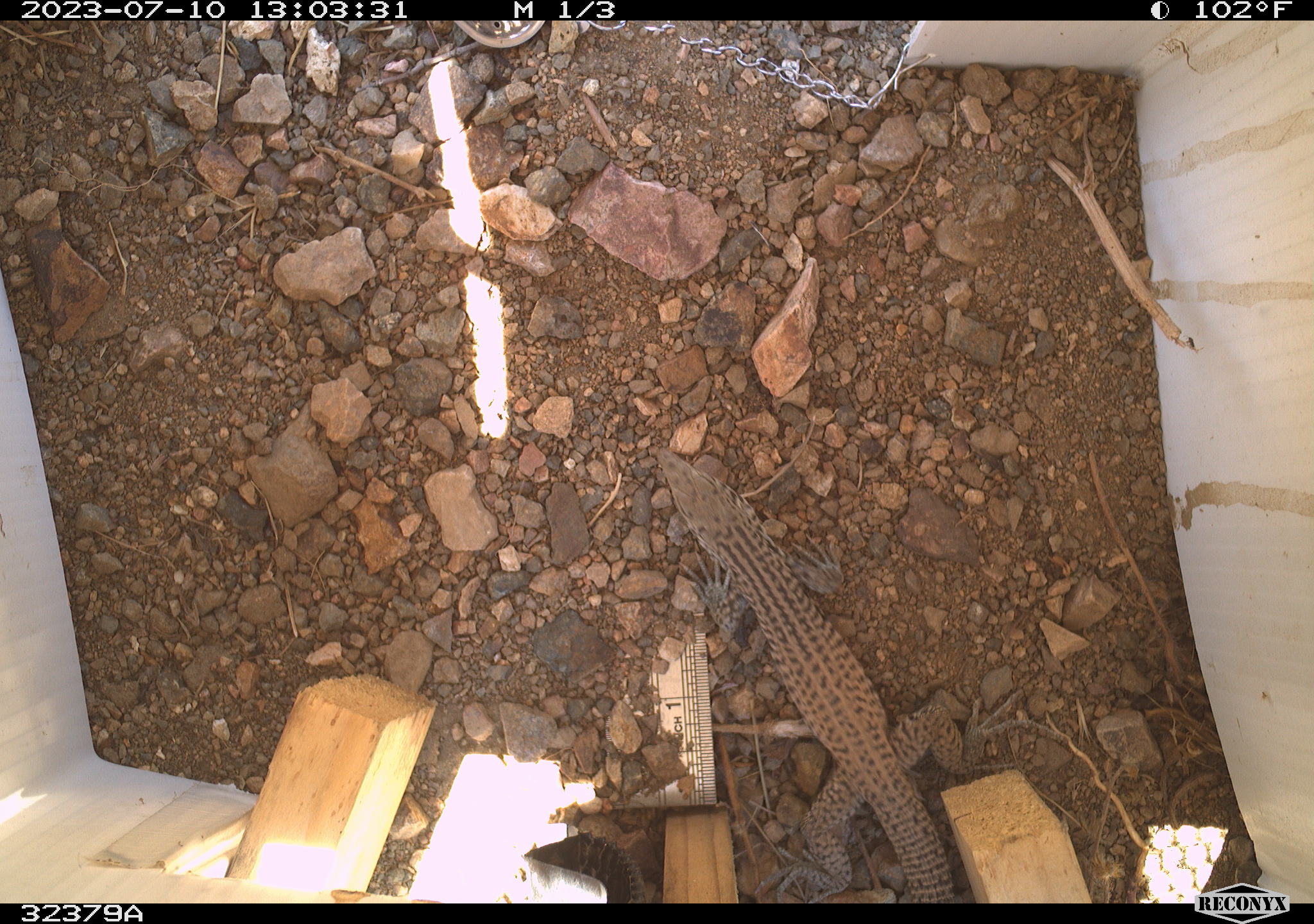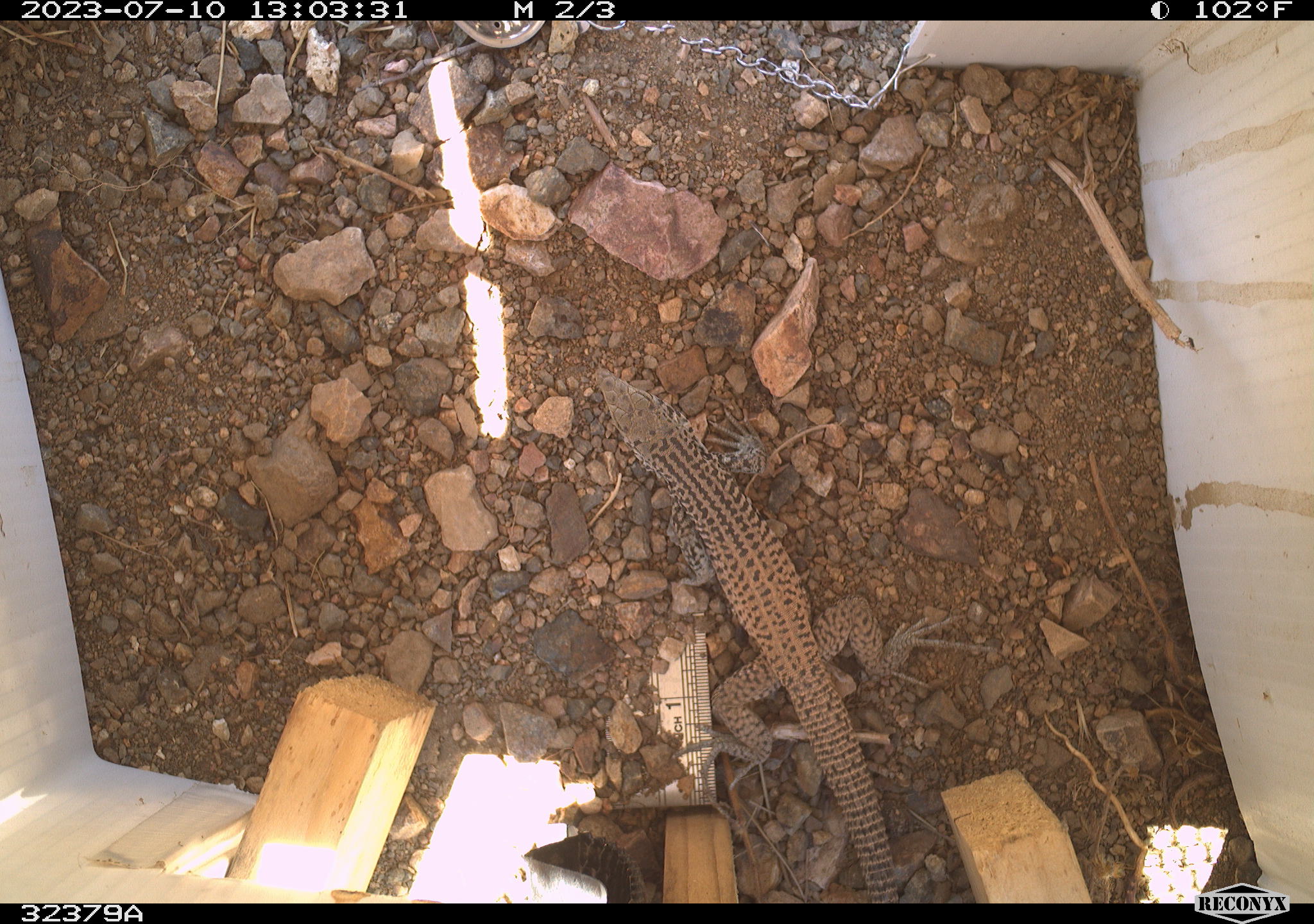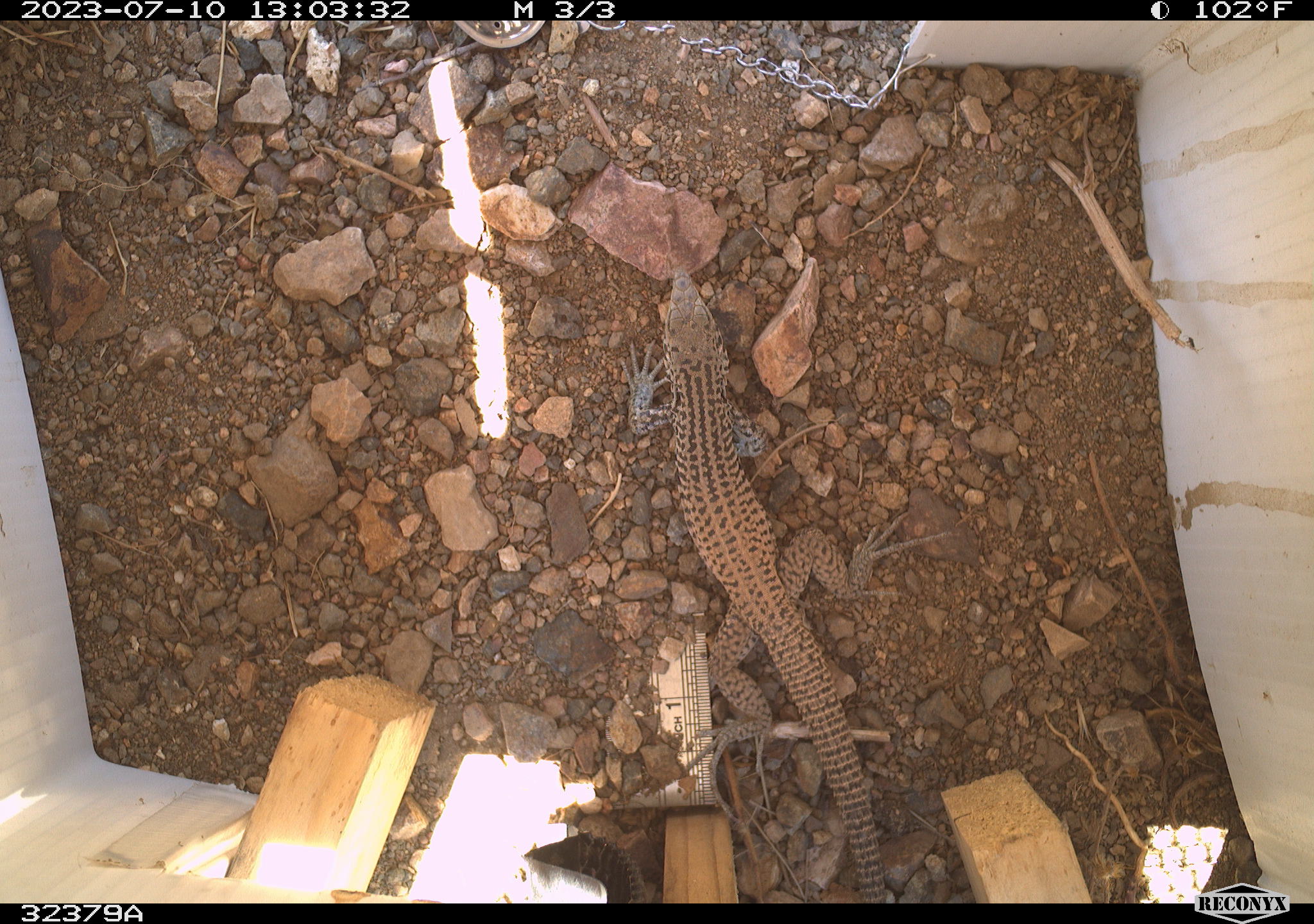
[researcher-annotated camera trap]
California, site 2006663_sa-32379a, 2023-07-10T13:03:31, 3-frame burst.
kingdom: Animalia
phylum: Chordata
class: Reptilia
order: Squamata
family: Teiidae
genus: Aspidoscelis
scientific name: Aspidoscelis tigris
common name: western whiptail